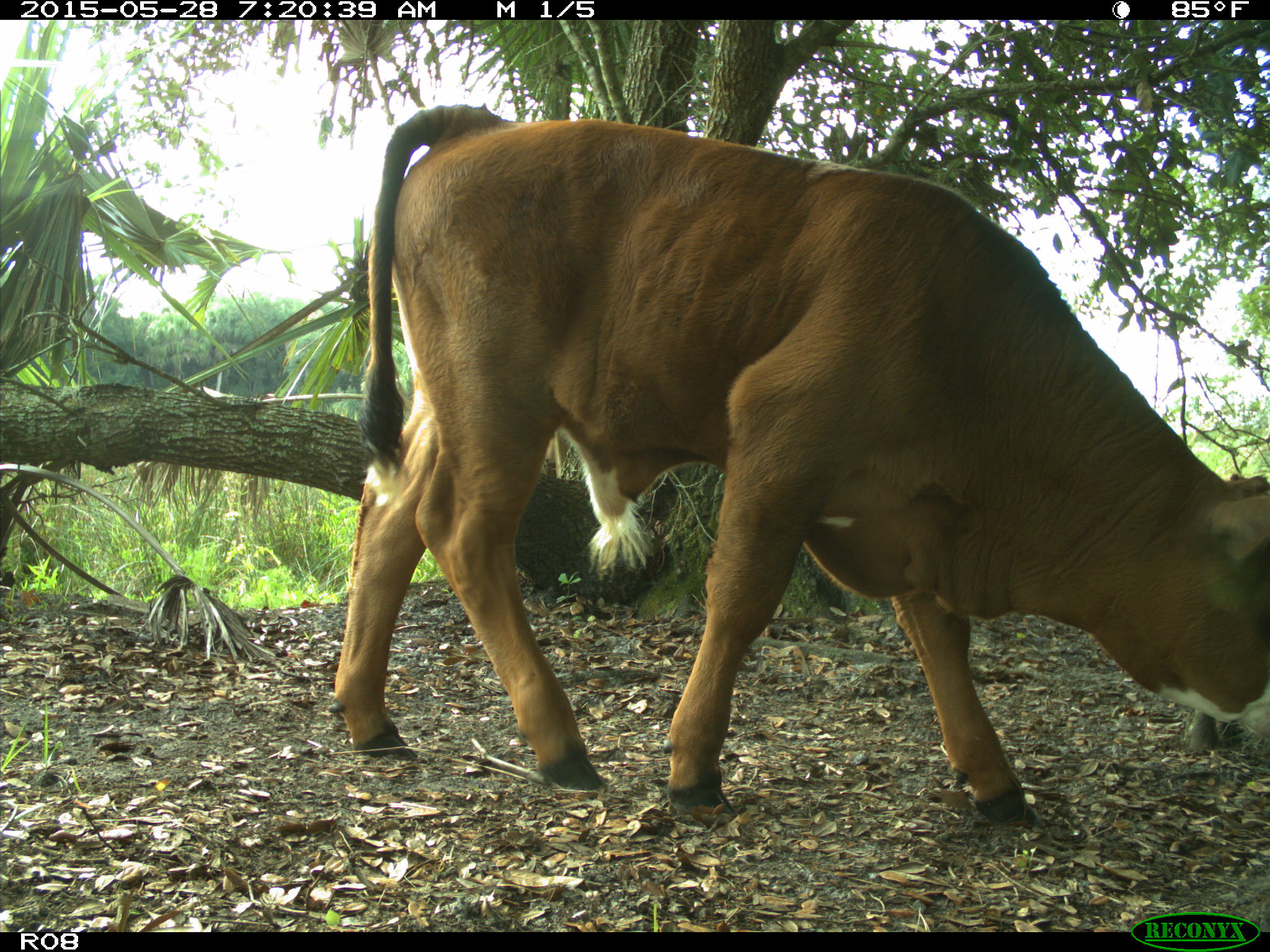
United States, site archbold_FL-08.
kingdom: Animalia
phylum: Chordata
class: Mammalia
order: Artiodactyla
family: Bovidae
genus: Bos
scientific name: Bos taurus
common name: domestic cow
Bos taurus (domestic cow).